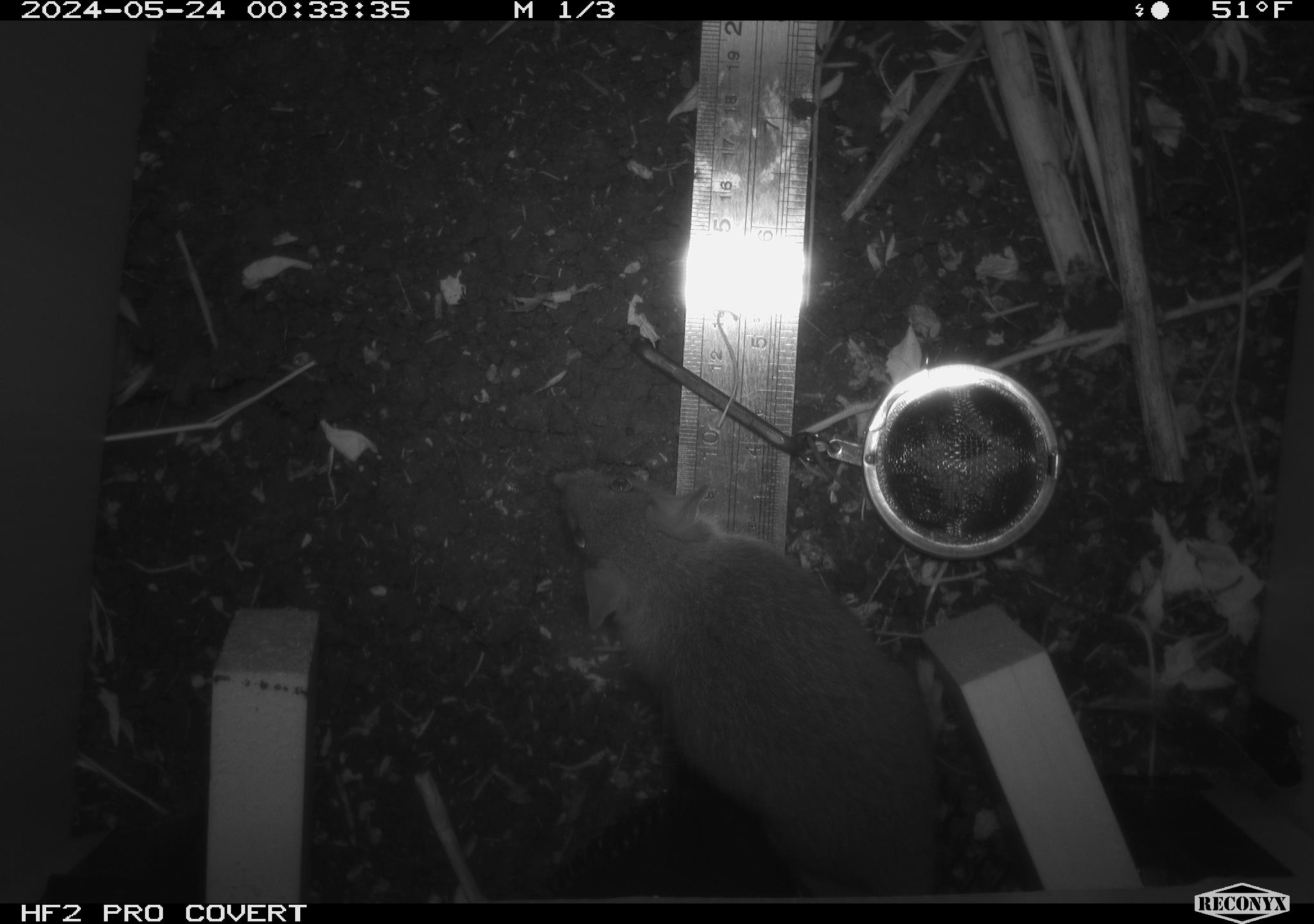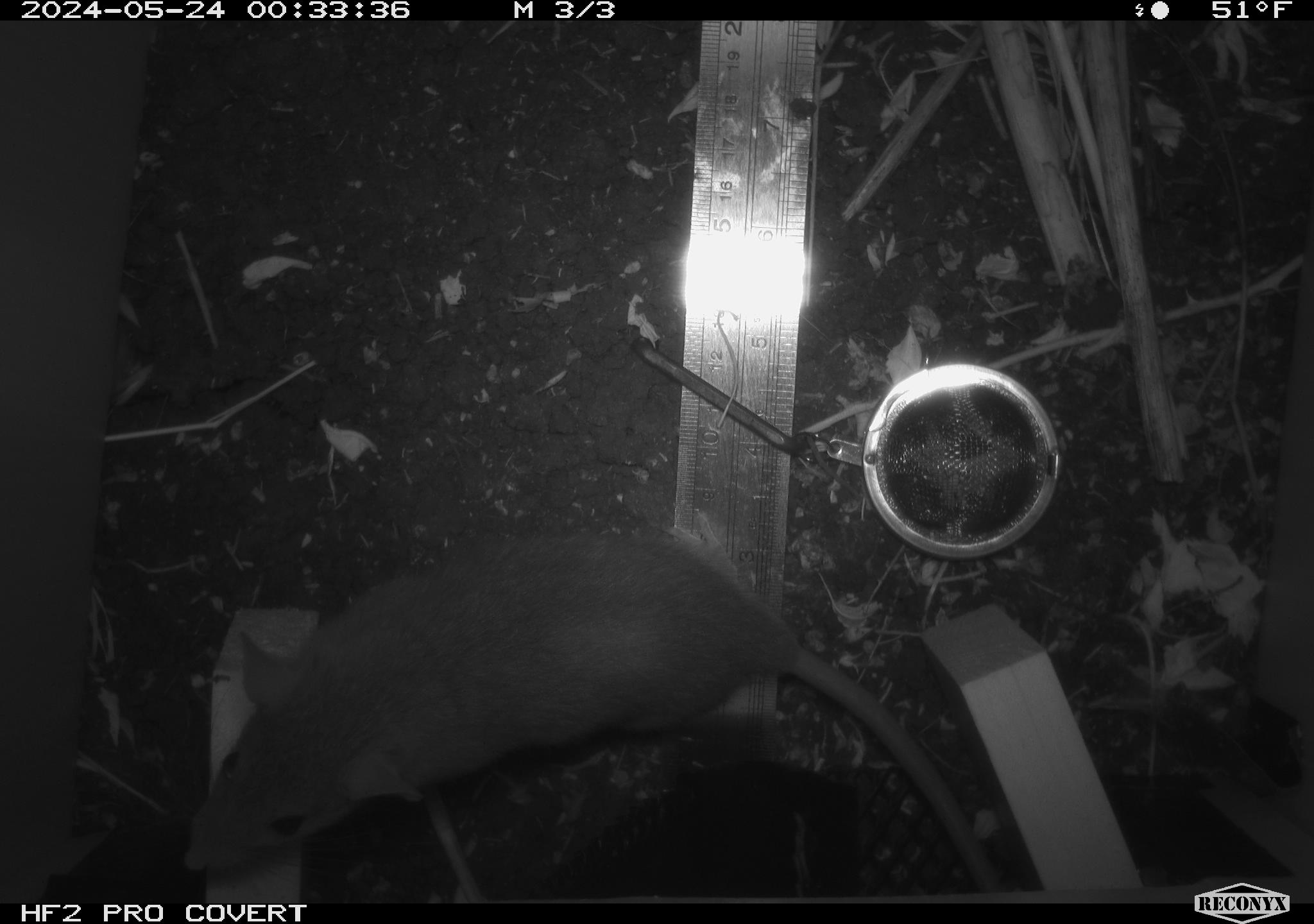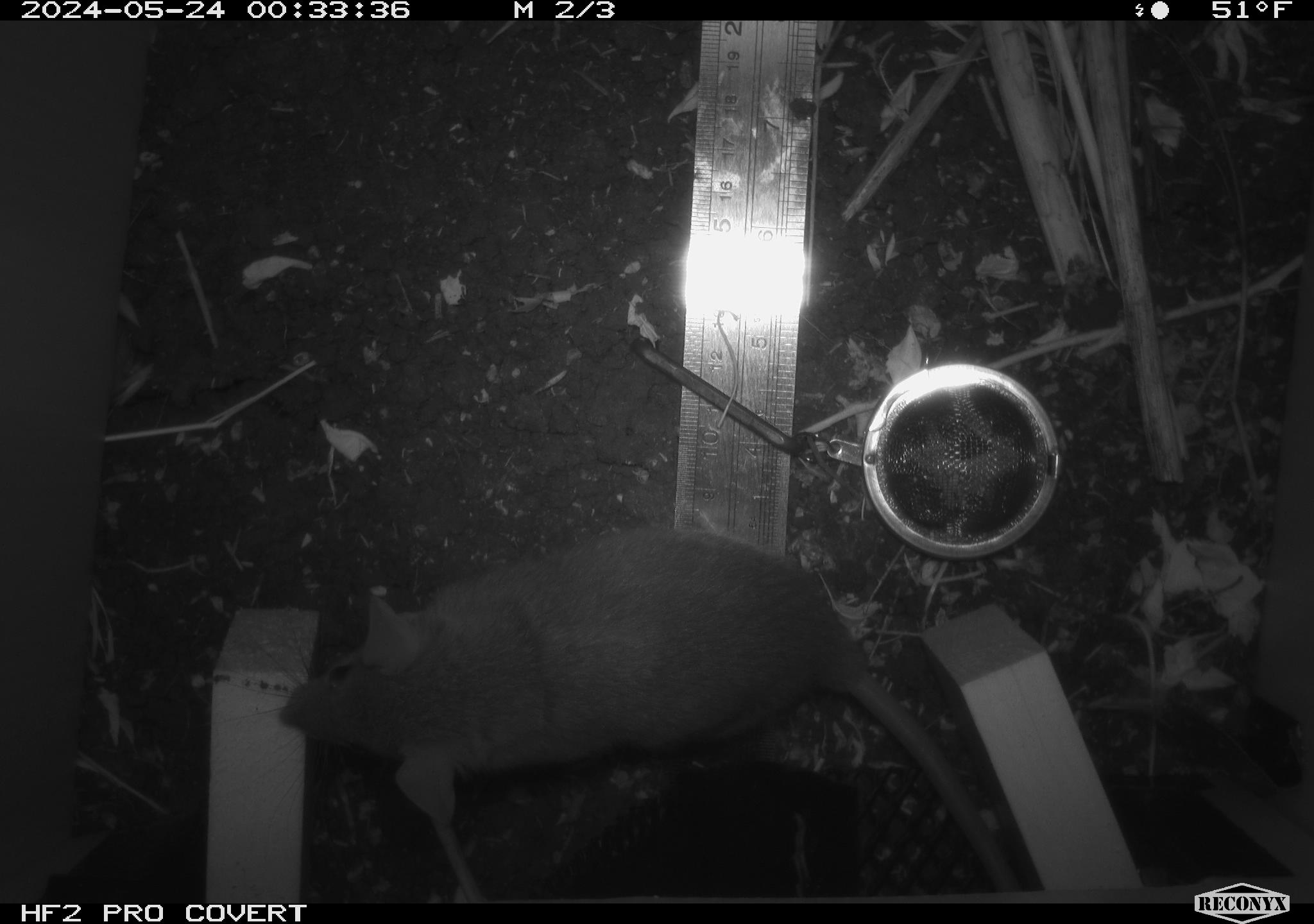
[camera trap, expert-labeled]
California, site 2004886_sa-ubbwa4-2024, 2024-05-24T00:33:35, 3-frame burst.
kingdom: Animalia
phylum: Chordata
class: Mammalia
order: Rodentia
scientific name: Rodentia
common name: woodrat or rat or mouse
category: woodrat or rat or mouse species